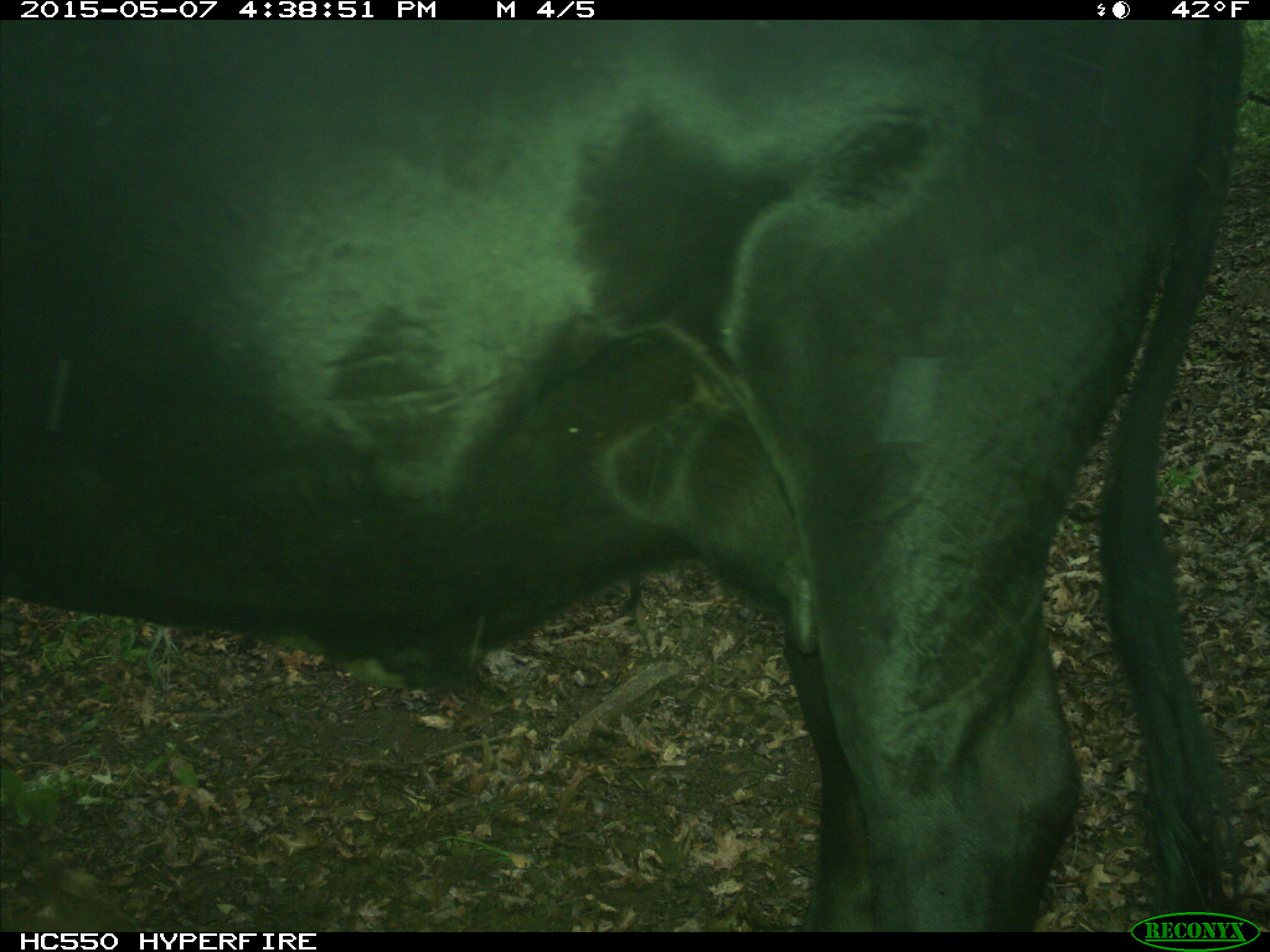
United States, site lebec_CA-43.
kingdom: Animalia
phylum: Chordata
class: Mammalia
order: Artiodactyla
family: Bovidae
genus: Bos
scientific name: Bos taurus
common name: domestic cow